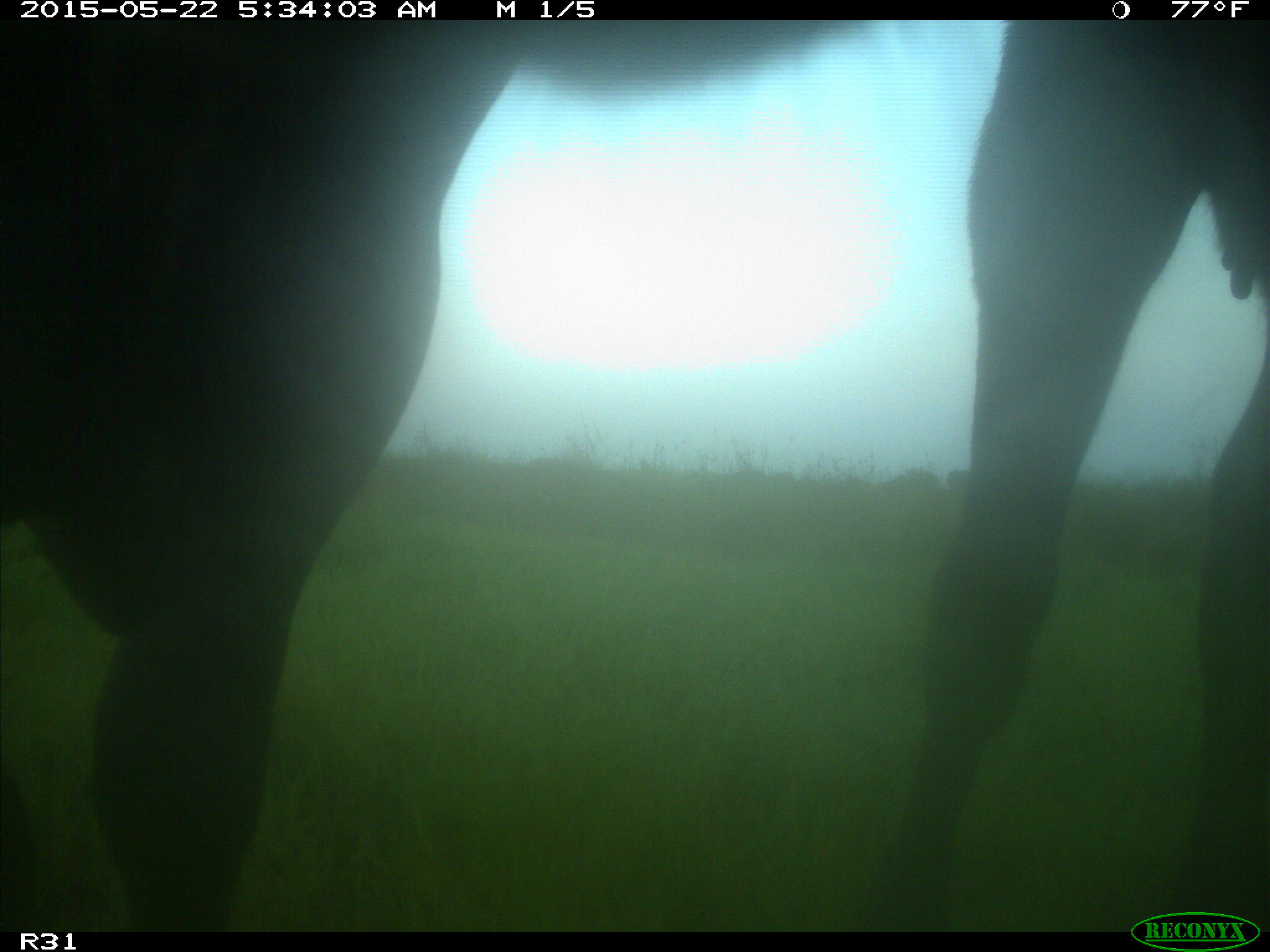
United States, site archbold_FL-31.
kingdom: Animalia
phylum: Chordata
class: Mammalia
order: Artiodactyla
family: Bovidae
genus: Bos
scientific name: Bos taurus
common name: domestic cow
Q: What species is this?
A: Bos taurus (domestic cow).